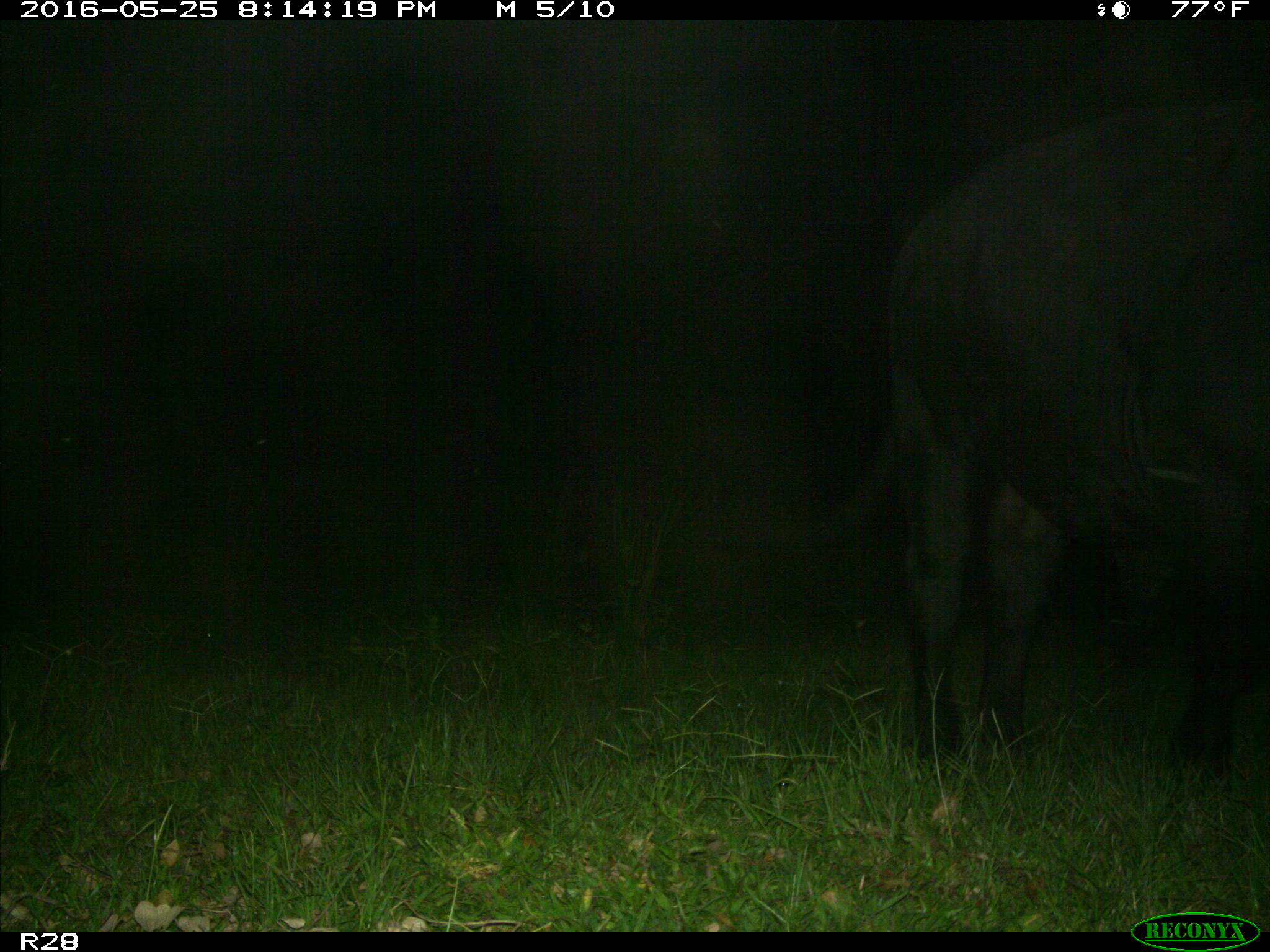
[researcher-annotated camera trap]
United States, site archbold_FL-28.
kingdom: Animalia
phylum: Chordata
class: Mammalia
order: Artiodactyla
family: Bovidae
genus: Bos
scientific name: Bos taurus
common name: domestic cow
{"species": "Bos taurus (domestic cow)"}